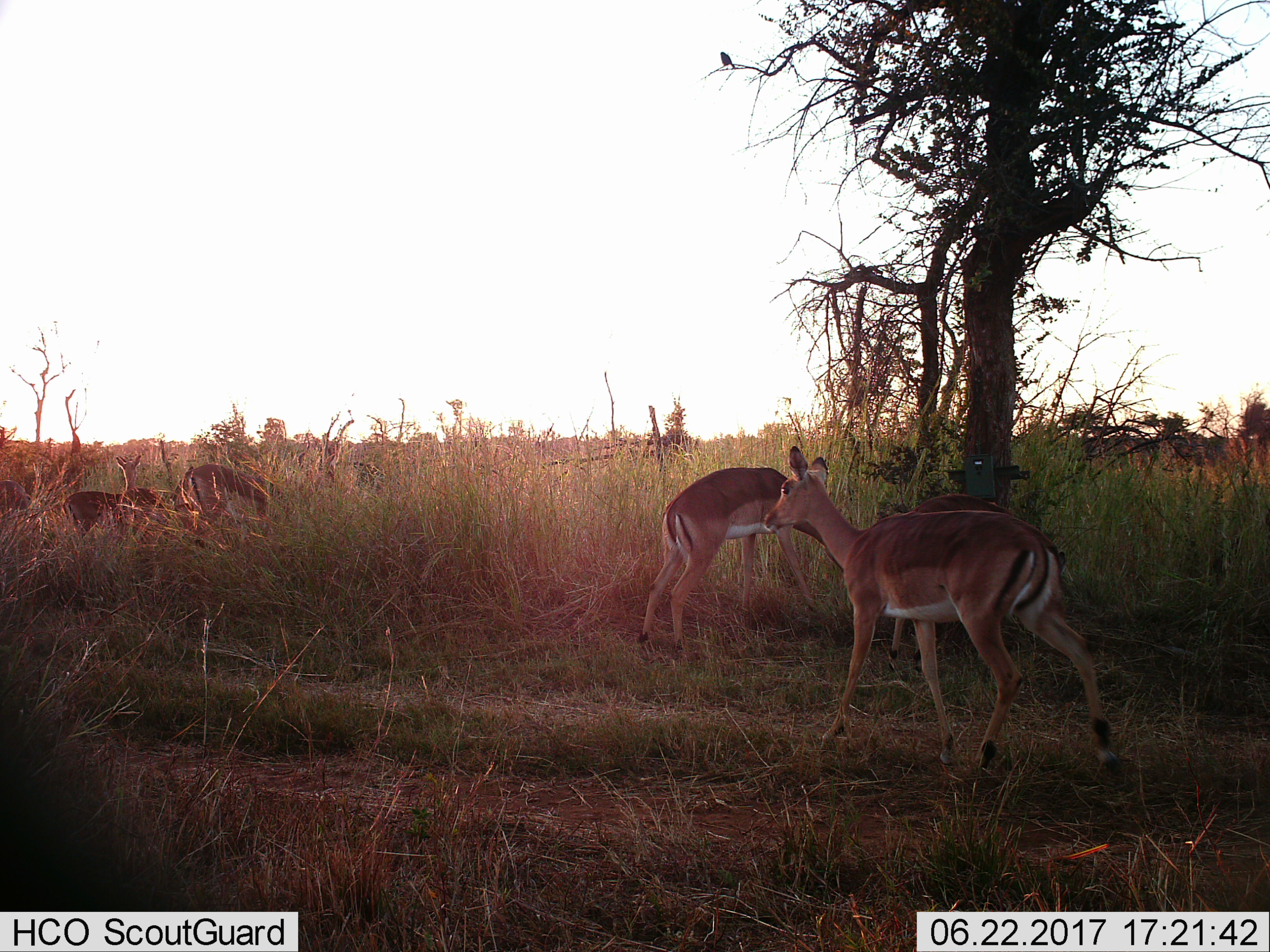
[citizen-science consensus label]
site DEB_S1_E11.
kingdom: Animalia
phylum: Chordata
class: Mammalia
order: Artiodactyla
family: Bovidae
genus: Aepyceros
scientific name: Aepyceros melampus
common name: impala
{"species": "impala (Aepyceros melampus)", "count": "5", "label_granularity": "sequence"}